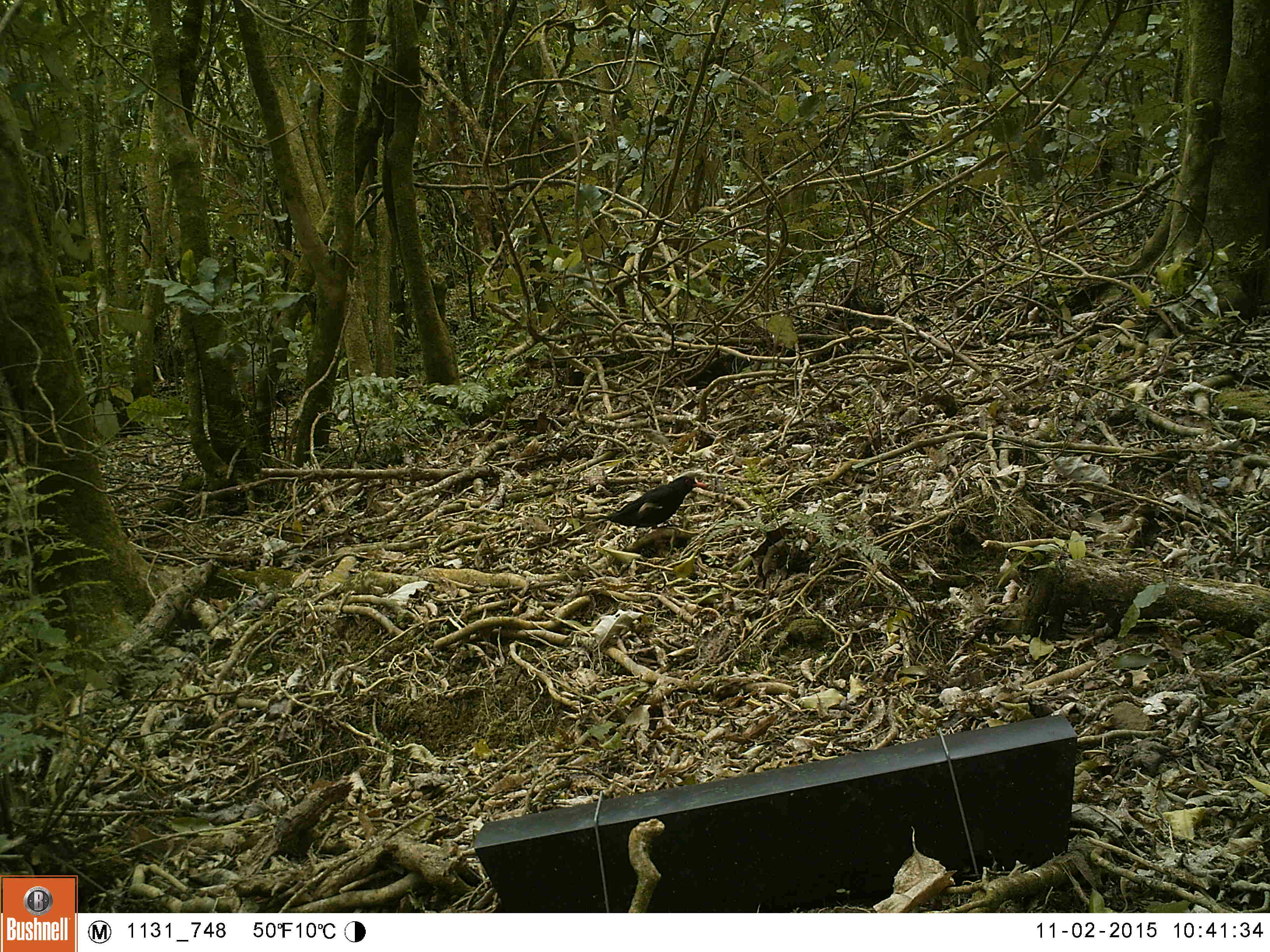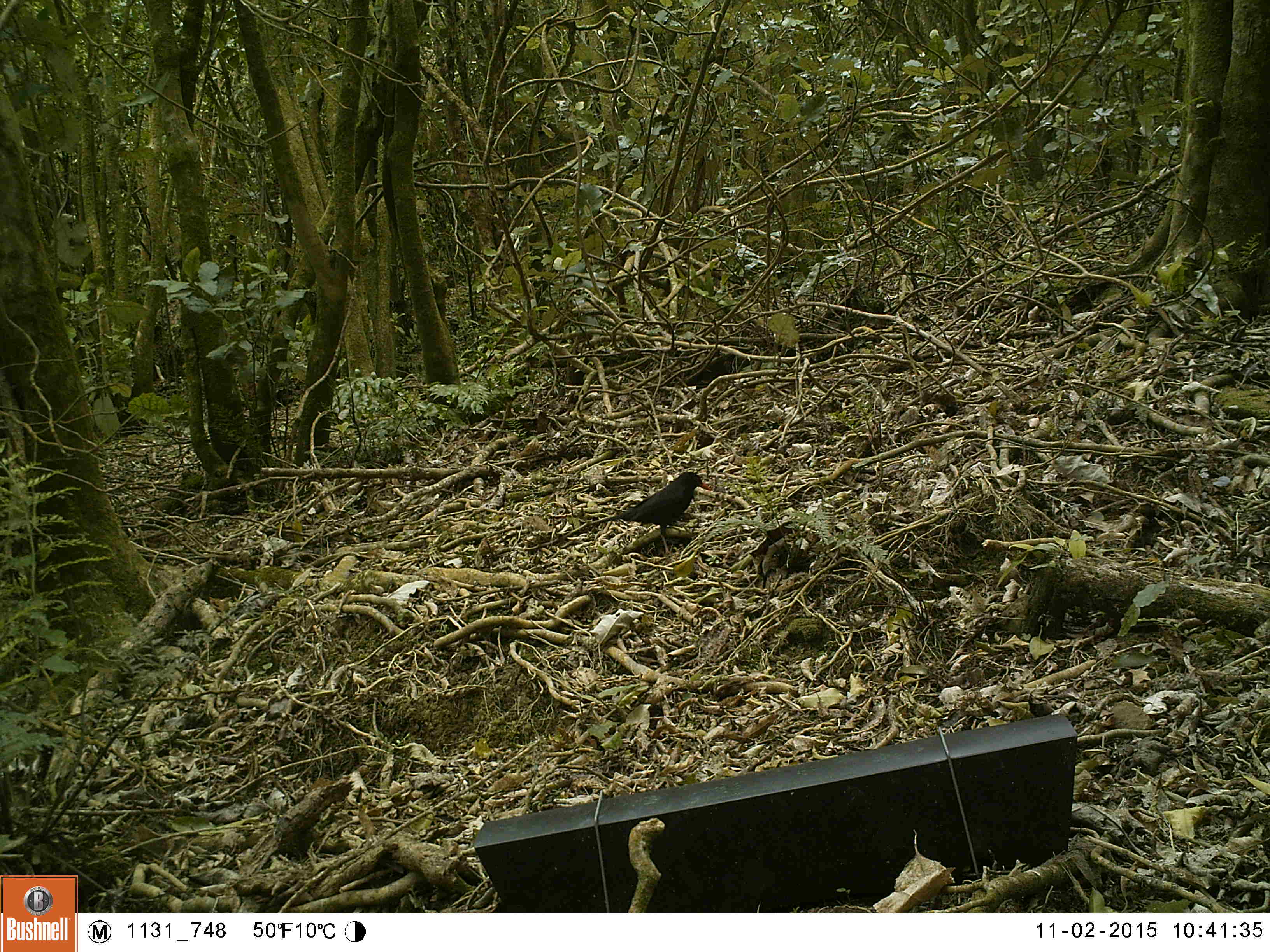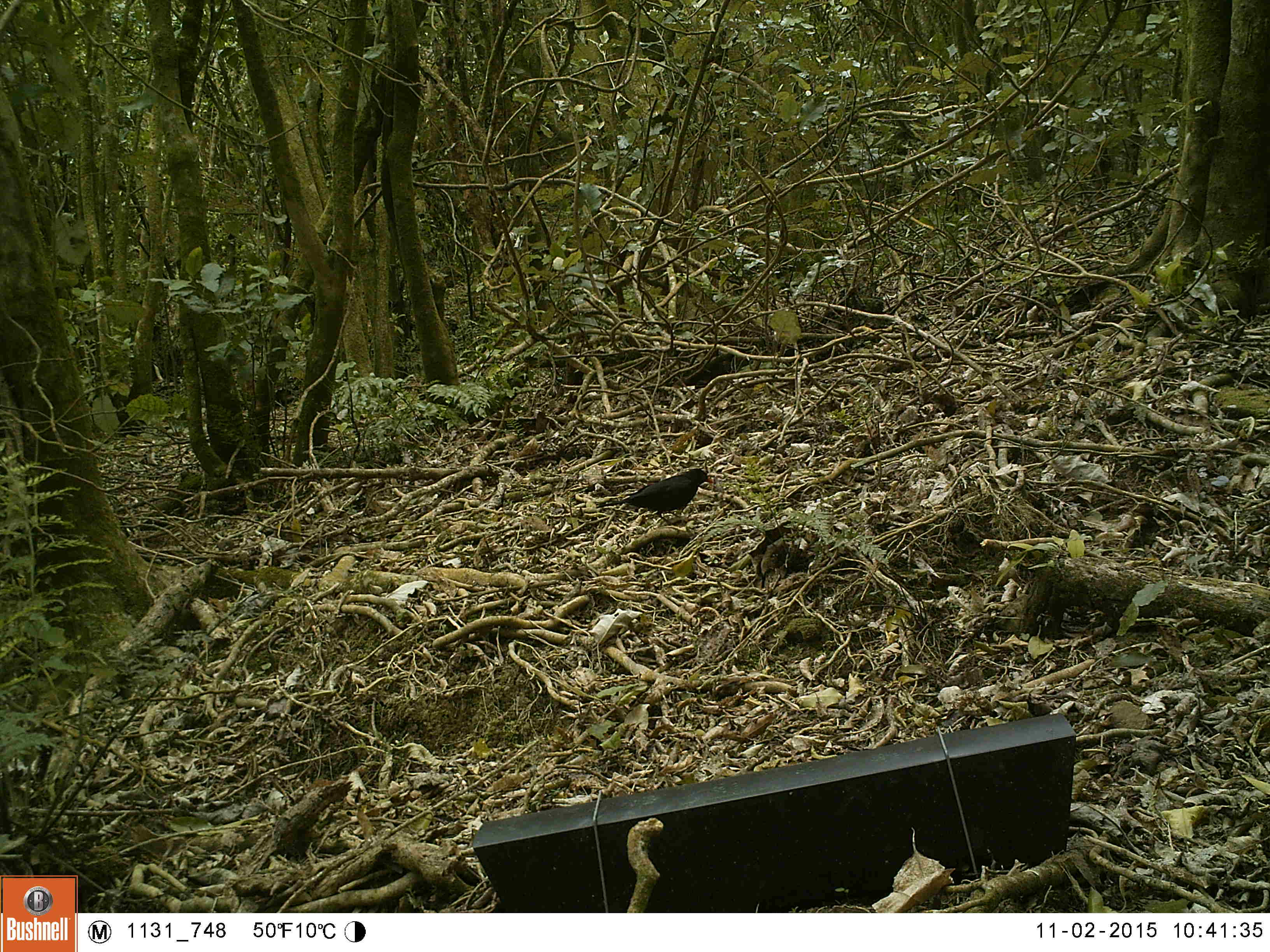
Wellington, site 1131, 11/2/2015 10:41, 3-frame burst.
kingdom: Animalia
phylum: Chordata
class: Aves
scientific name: Aves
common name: bird